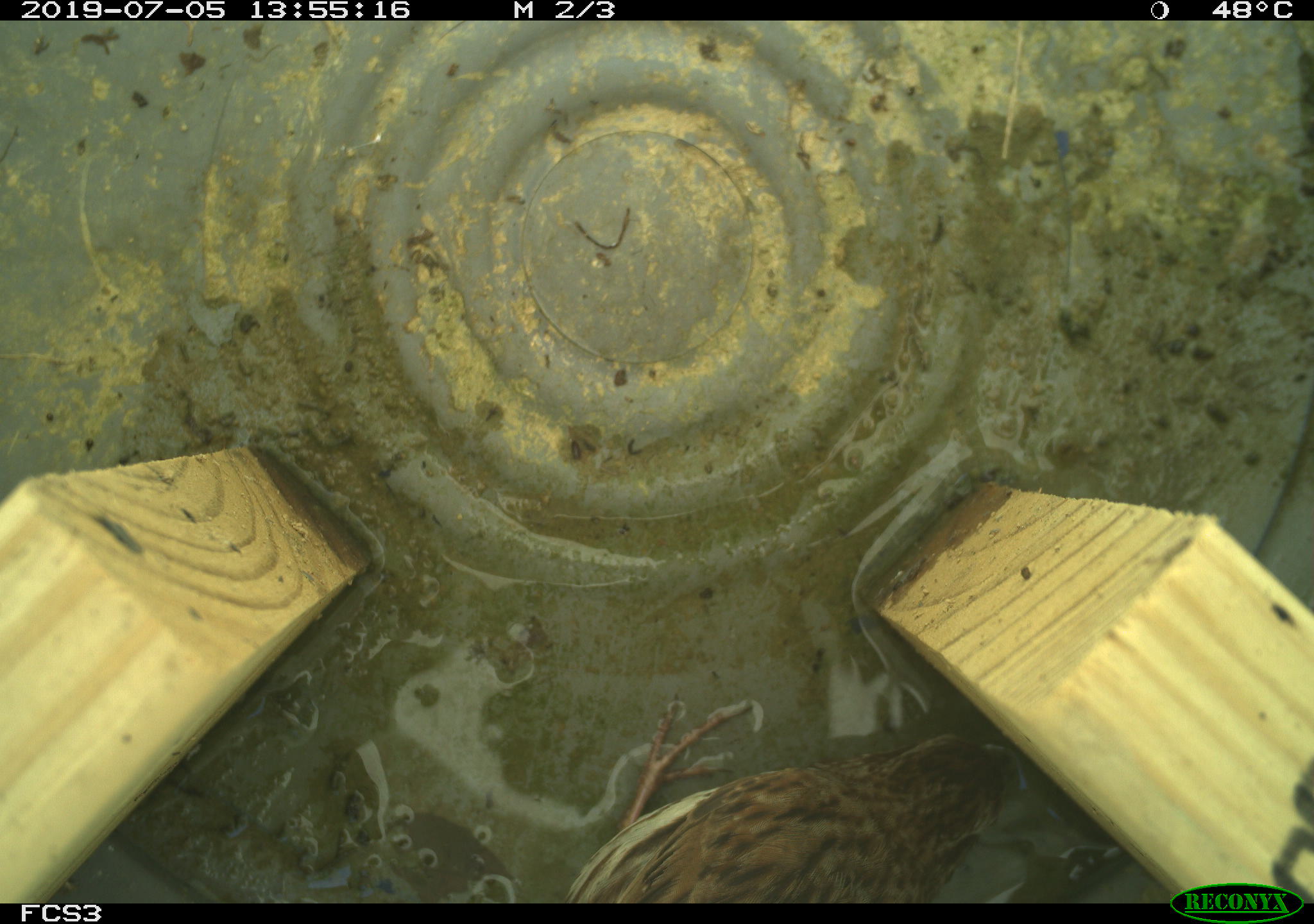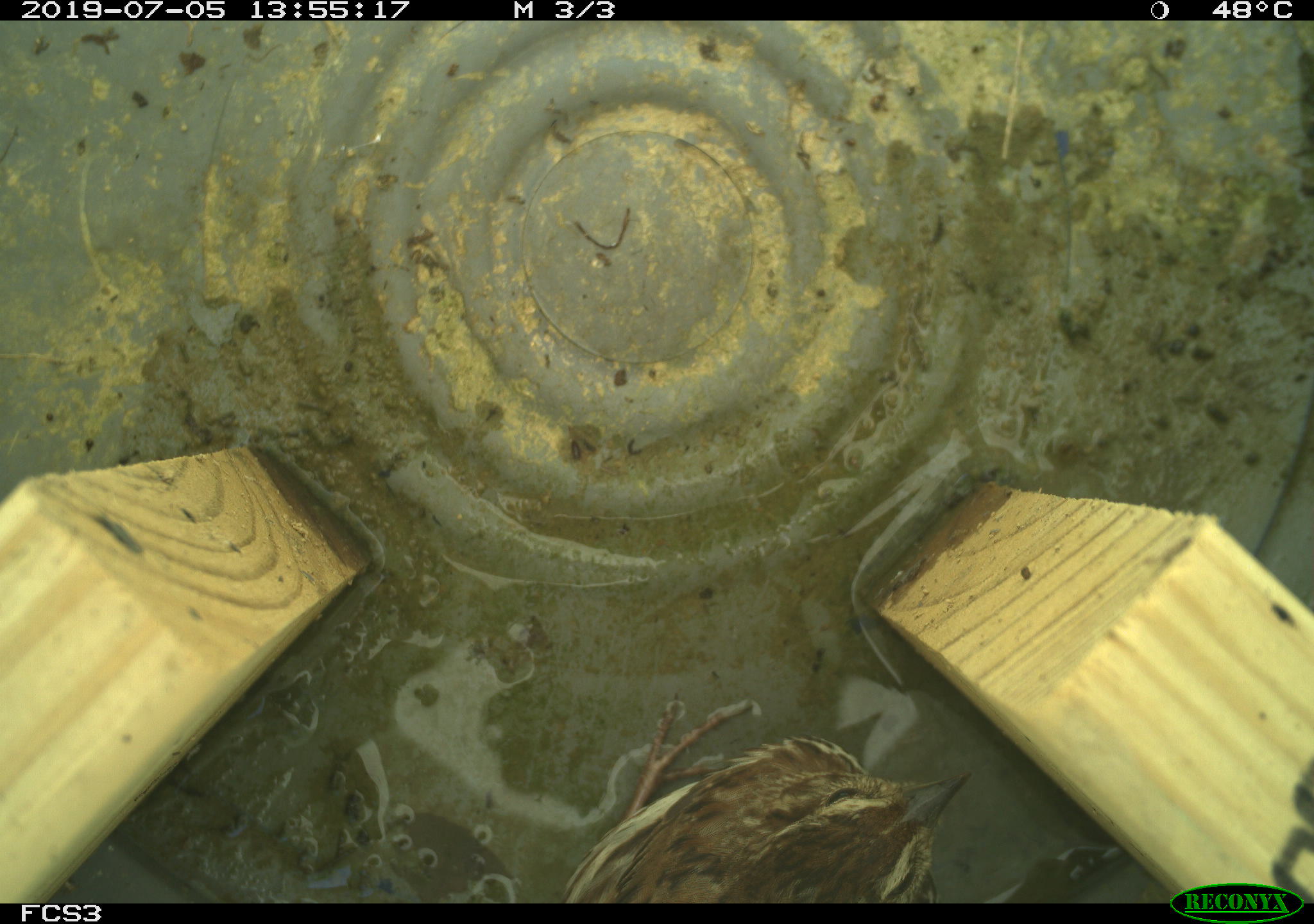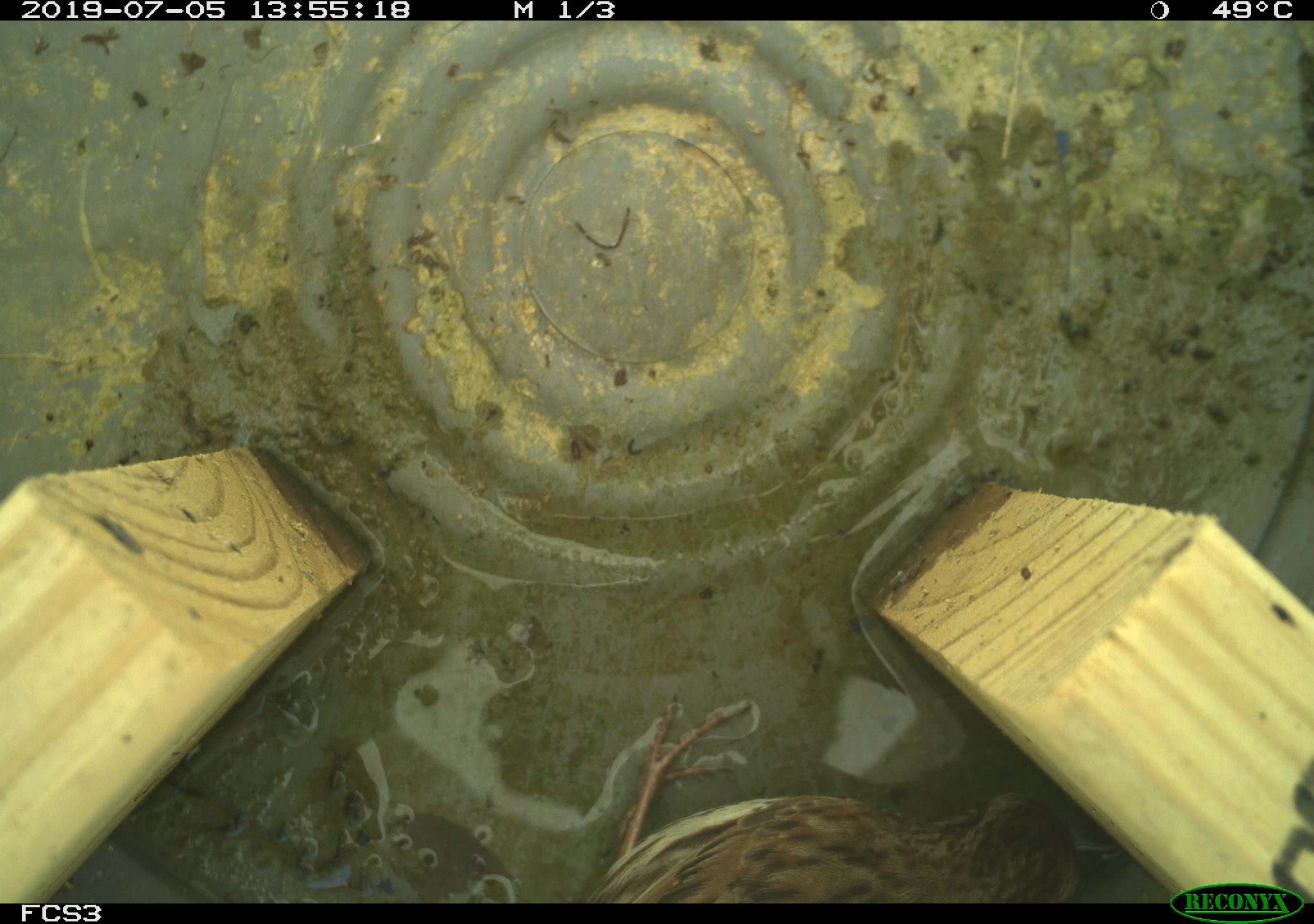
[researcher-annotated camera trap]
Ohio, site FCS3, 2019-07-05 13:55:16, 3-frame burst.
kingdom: Animalia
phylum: Chordata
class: Aves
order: Passeriformes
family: Passerellidae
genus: Melospiza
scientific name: Melospiza melodia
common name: song sparrow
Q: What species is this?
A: Song sparrow (Melospiza melodia).